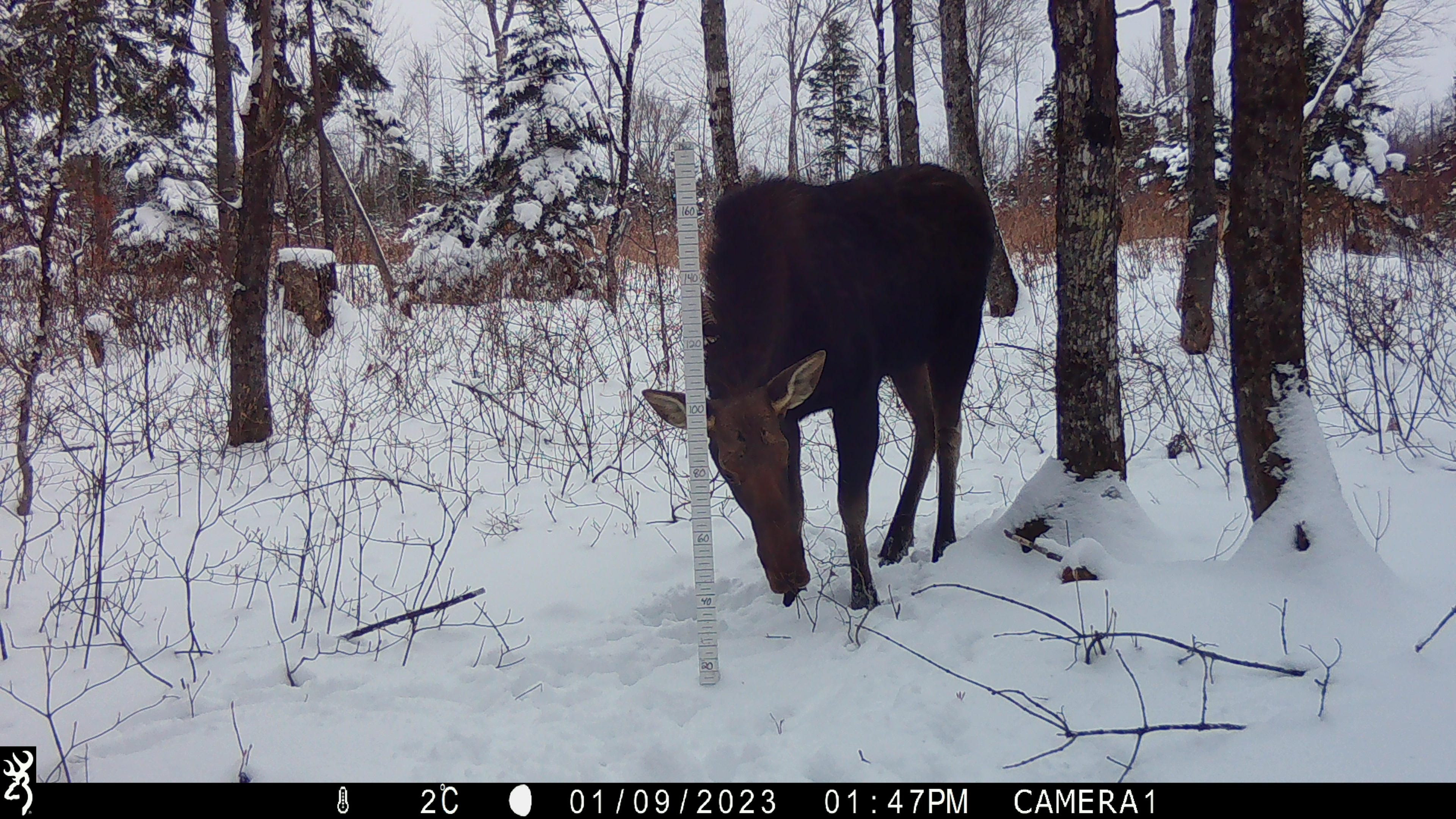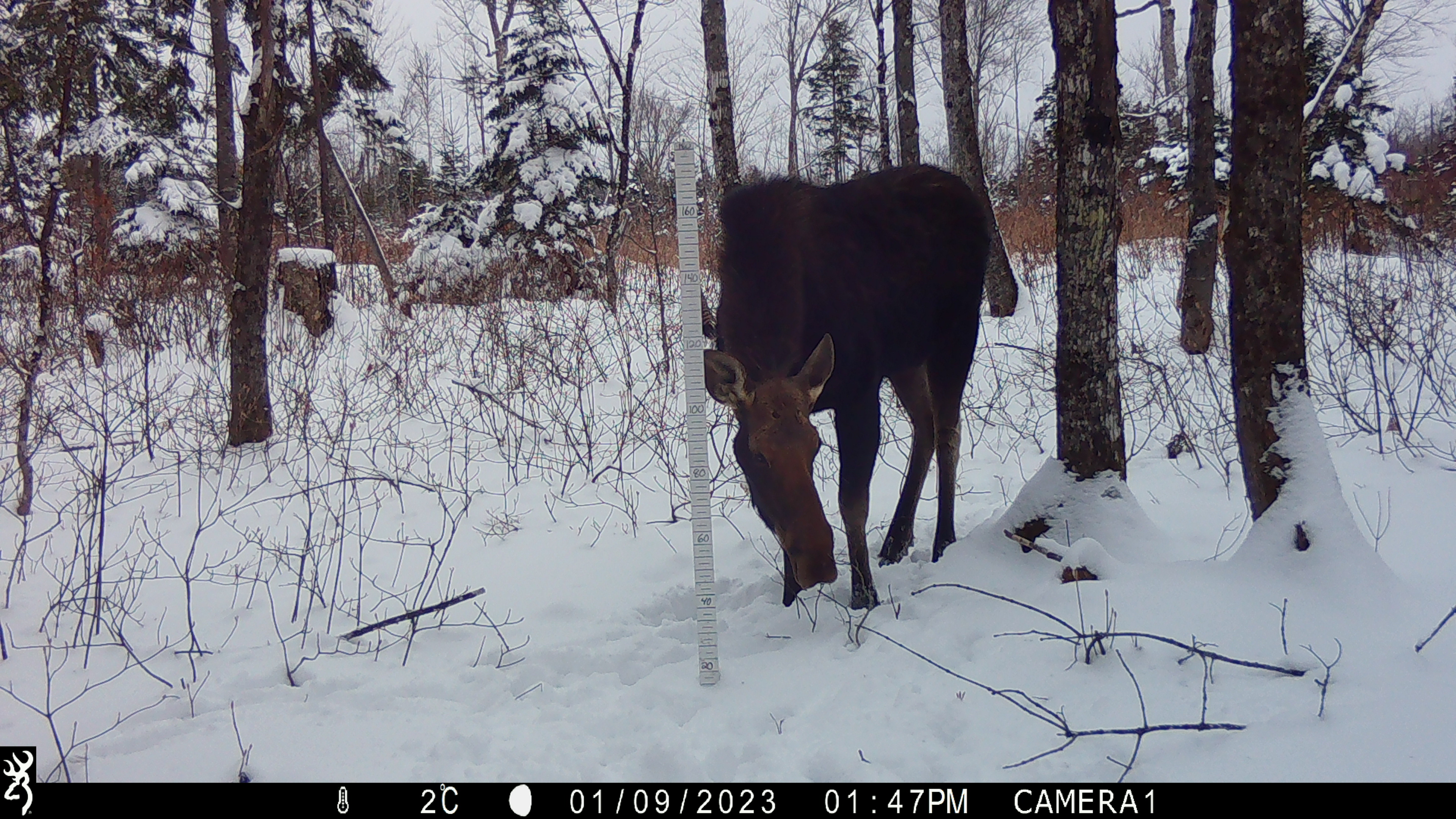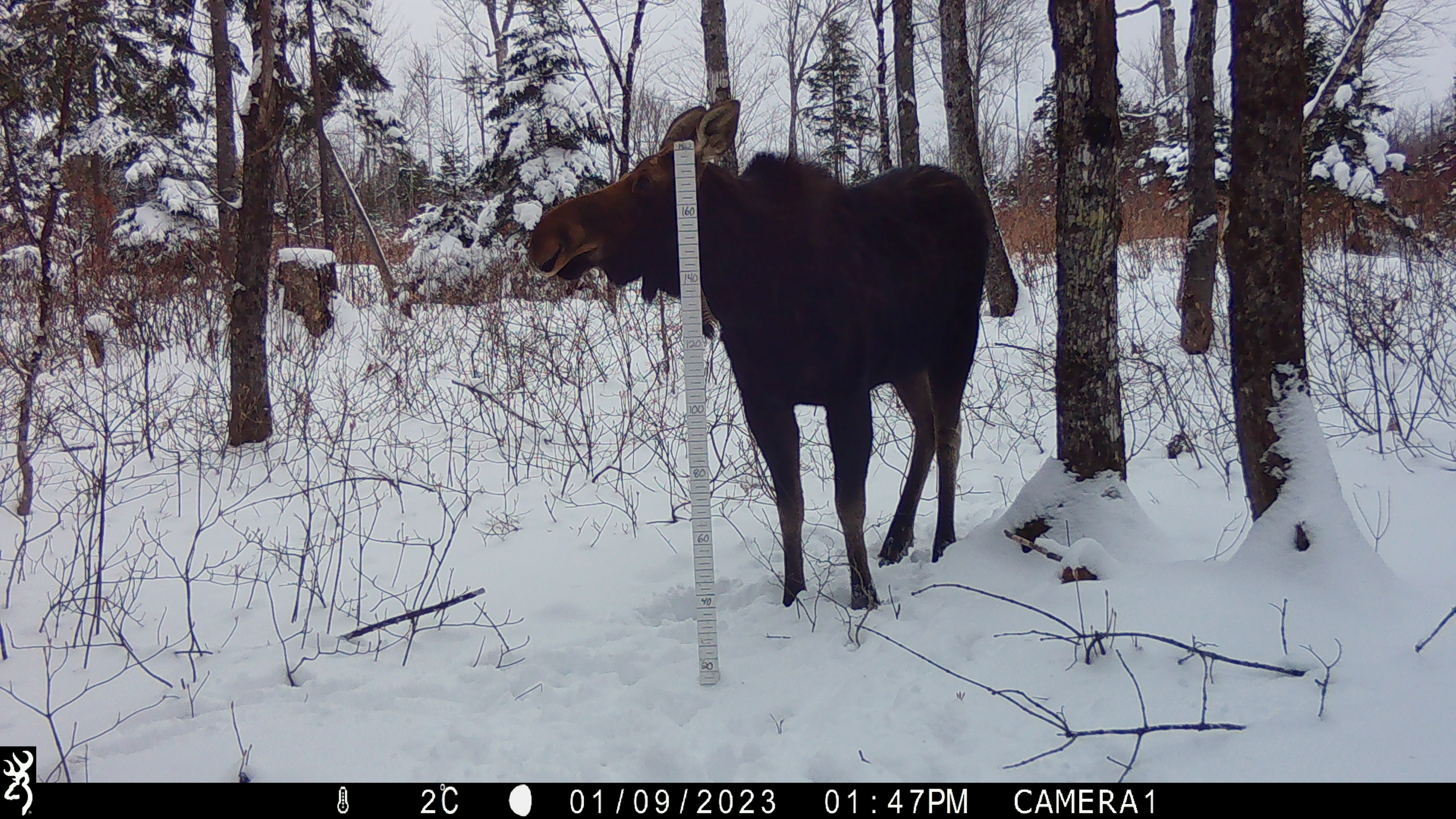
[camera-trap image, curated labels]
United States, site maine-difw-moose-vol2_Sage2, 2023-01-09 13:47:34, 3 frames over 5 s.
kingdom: Animalia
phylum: Chordata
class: Mammalia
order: Artiodactyla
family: Cervidae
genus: Alces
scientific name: Alces alces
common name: moose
Moose (Alces alces).